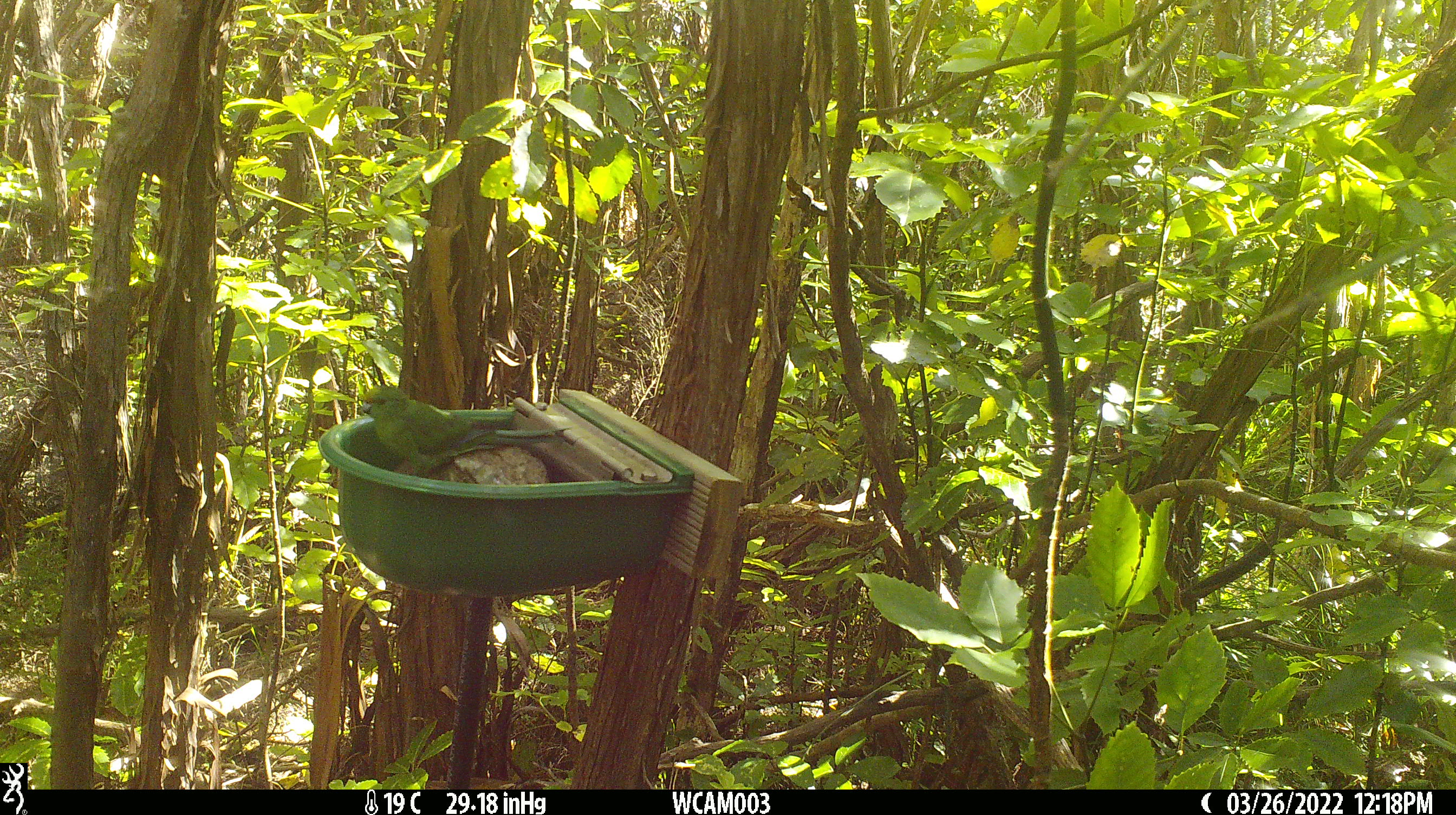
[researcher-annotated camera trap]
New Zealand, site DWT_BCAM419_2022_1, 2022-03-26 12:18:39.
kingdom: Animalia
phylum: Chordata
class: Aves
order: Psittaciformes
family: Psittaculidae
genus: Cyanoramphus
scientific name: Cyanoramphus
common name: parakeet